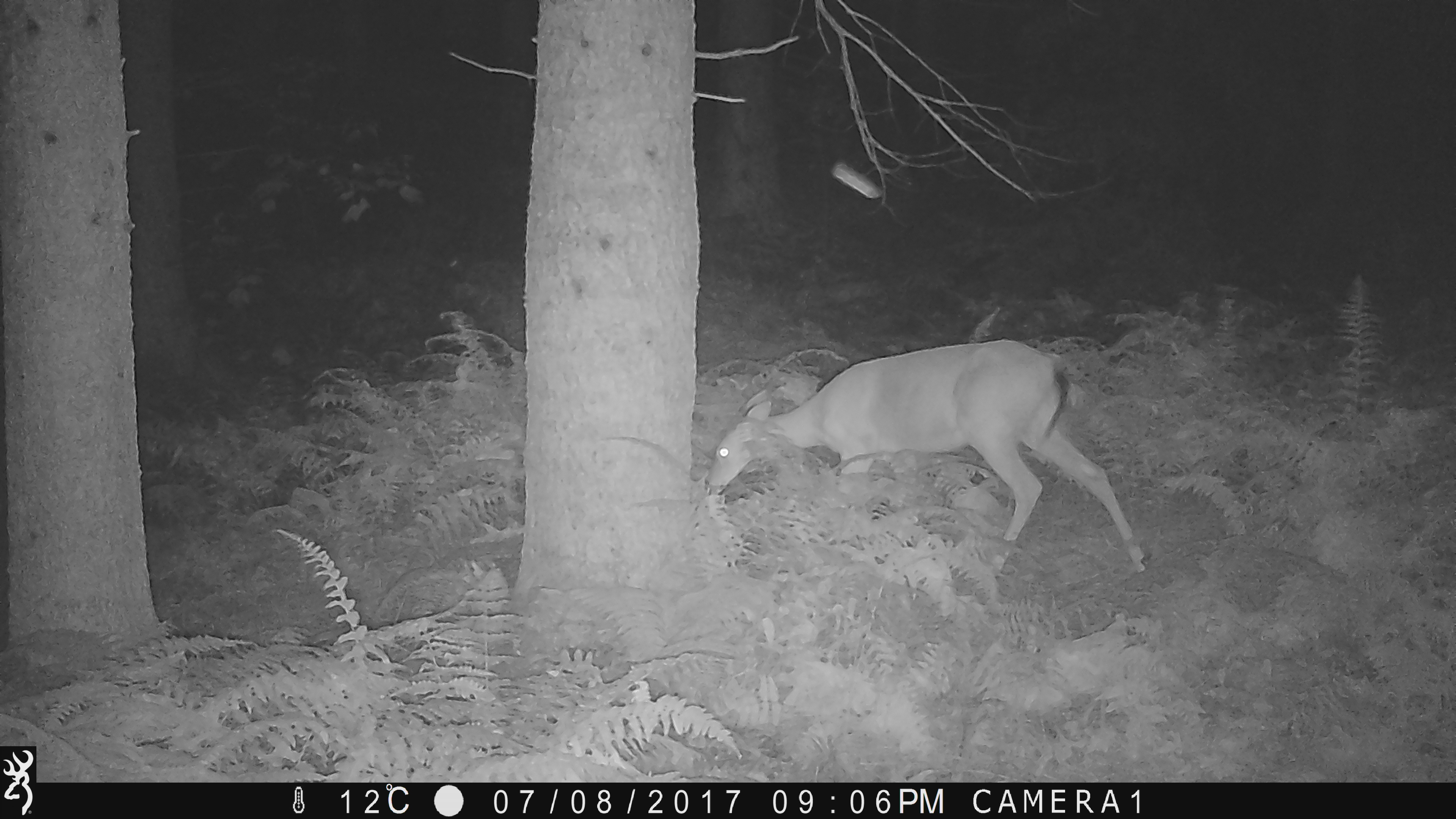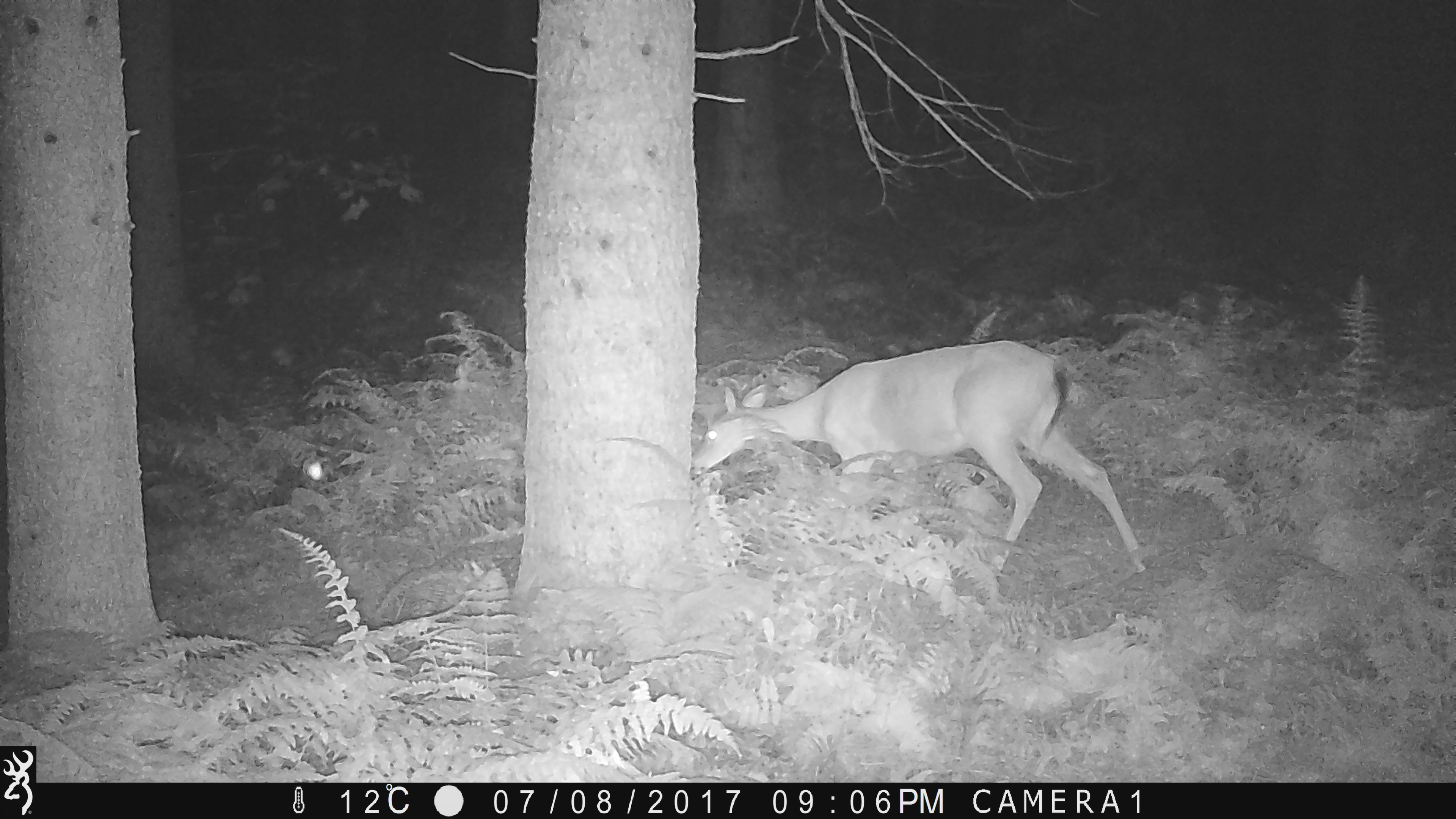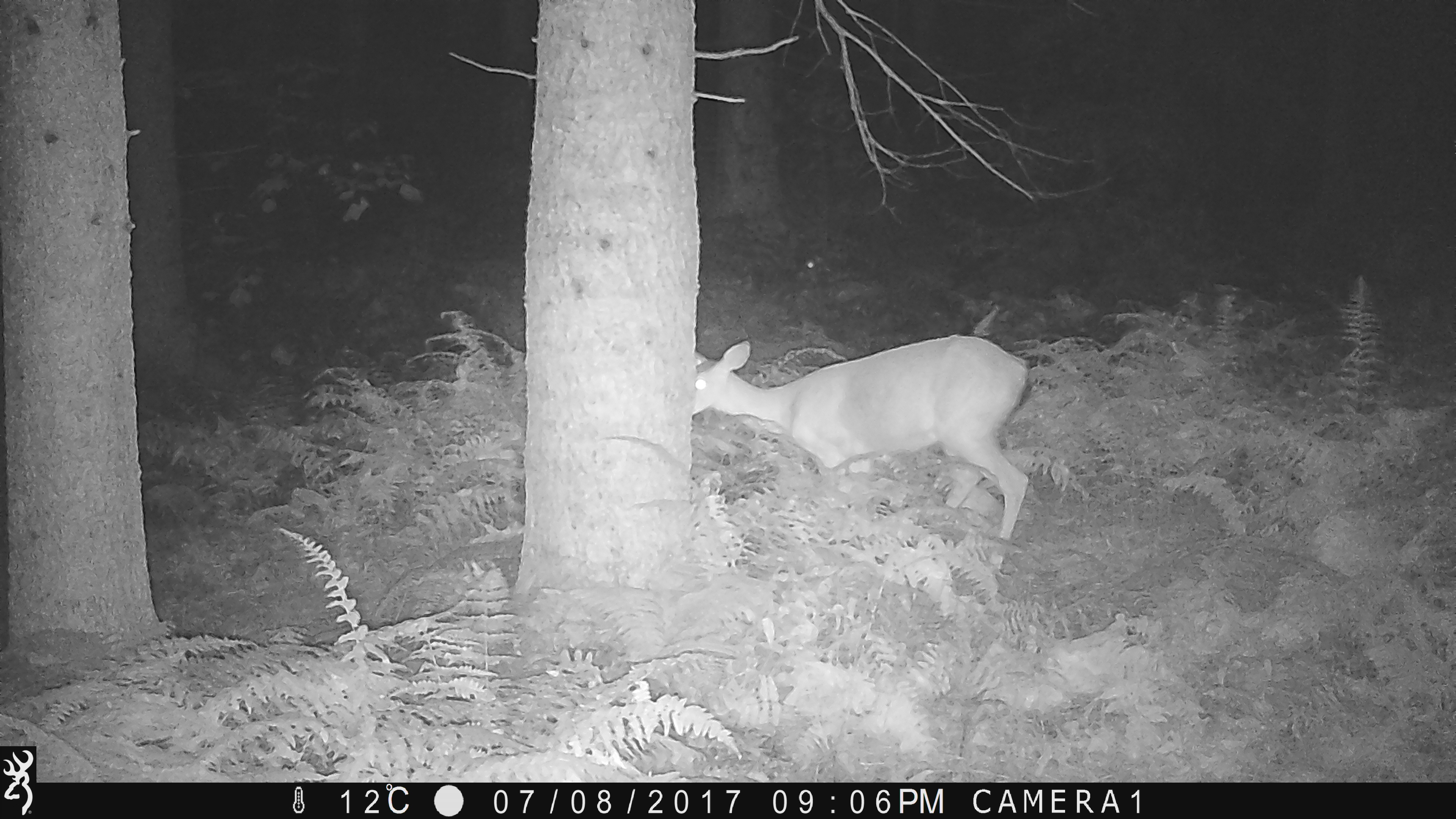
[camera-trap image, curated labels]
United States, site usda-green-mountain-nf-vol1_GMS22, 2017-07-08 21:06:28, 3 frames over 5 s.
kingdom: Animalia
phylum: Chordata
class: Mammalia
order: Artiodactyla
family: Cervidae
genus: Odocoileus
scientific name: Odocoileus virginianus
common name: white-tailed deer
White-tailed deer (Odocoileus virginianus).